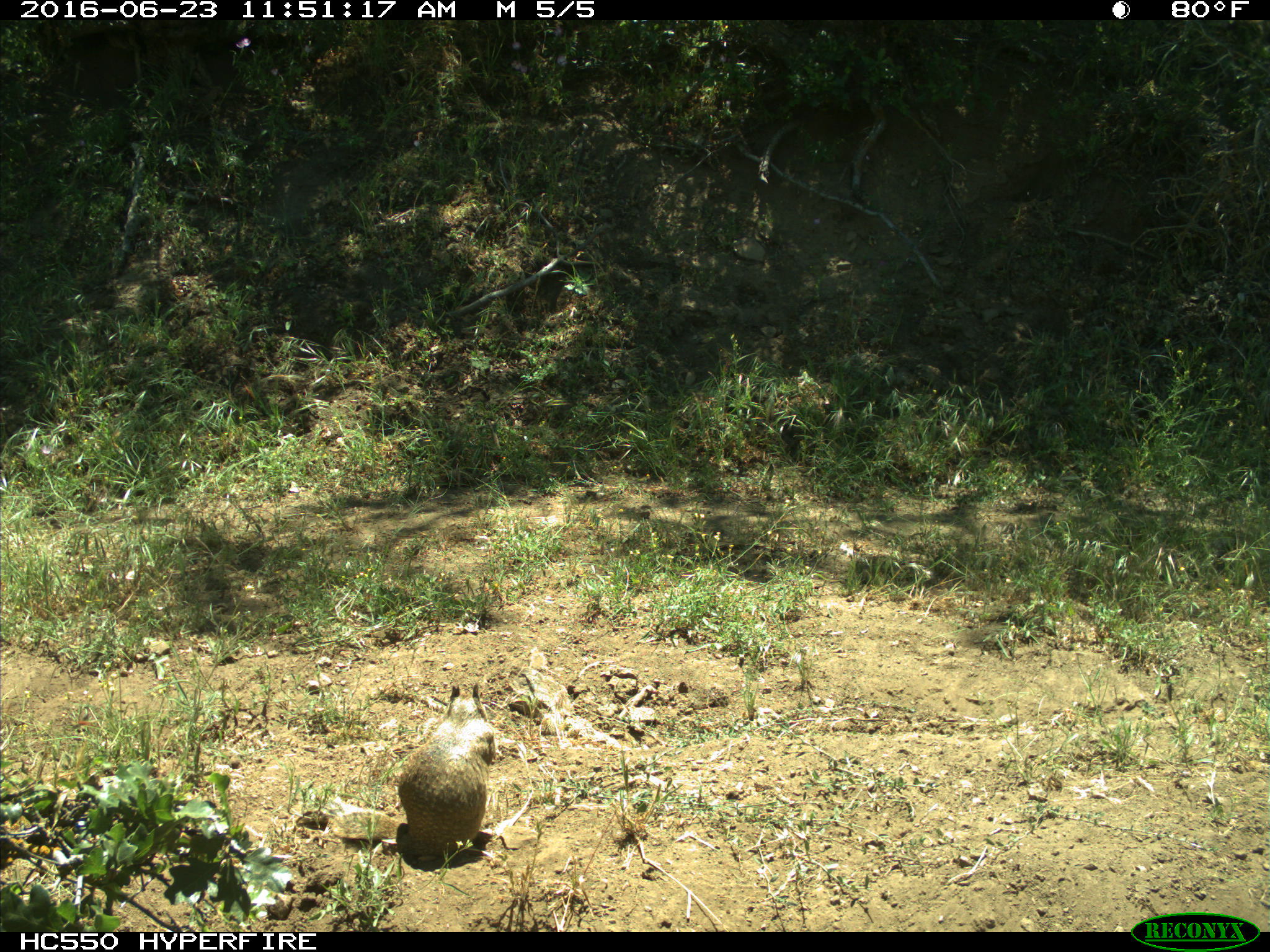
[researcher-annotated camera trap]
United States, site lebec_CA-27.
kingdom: Animalia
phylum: Chordata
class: Mammalia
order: Rodentia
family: Sciuridae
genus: Otospermophilus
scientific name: Otospermophilus beecheyi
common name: california ground squirrel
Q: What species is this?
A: Otospermophilus beecheyi (california ground squirrel).